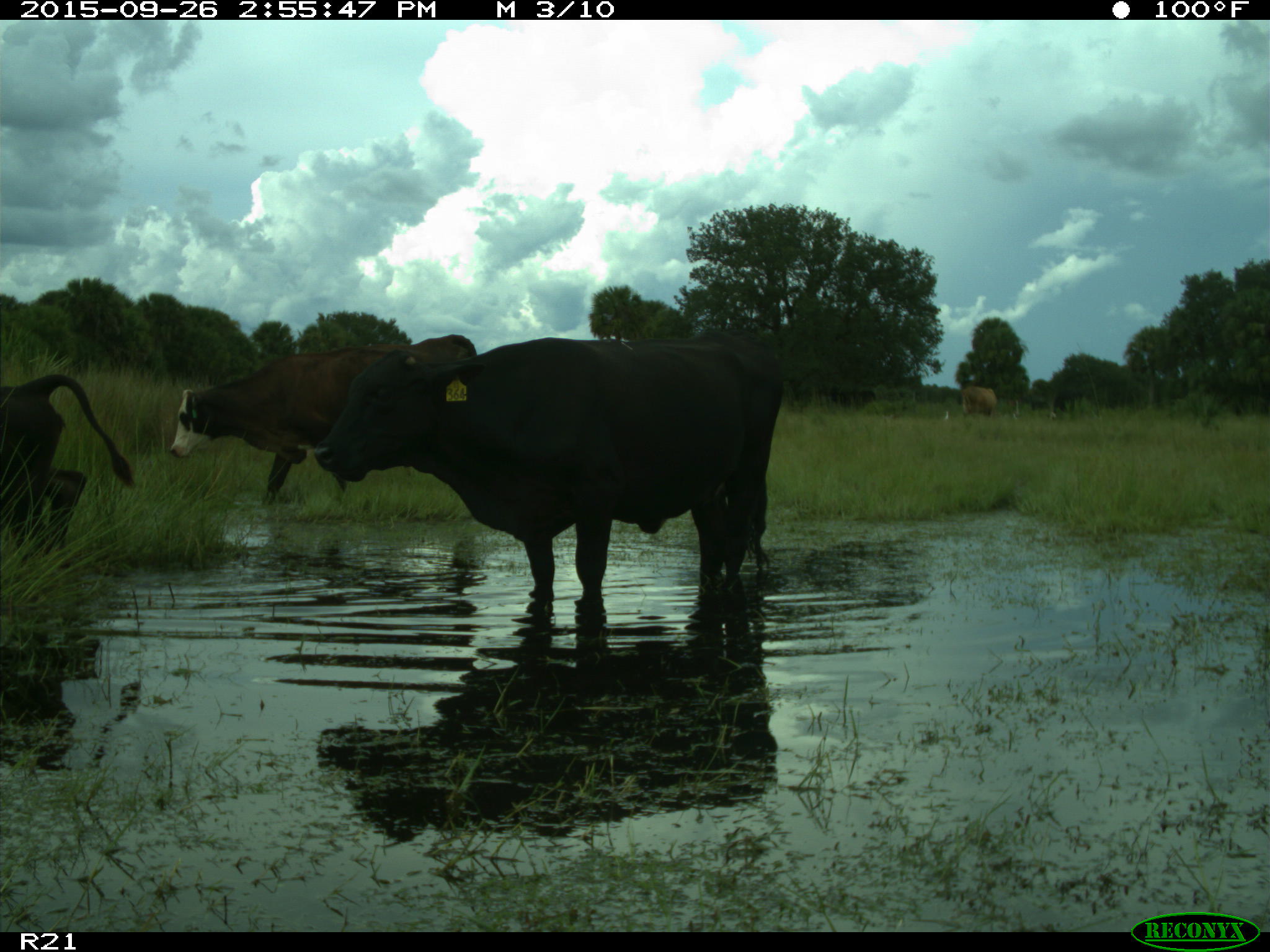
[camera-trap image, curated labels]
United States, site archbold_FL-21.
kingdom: Animalia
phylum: Chordata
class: Mammalia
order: Artiodactyla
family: Bovidae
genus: Bos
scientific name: Bos taurus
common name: domestic cow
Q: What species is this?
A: Bos taurus (domestic cow).